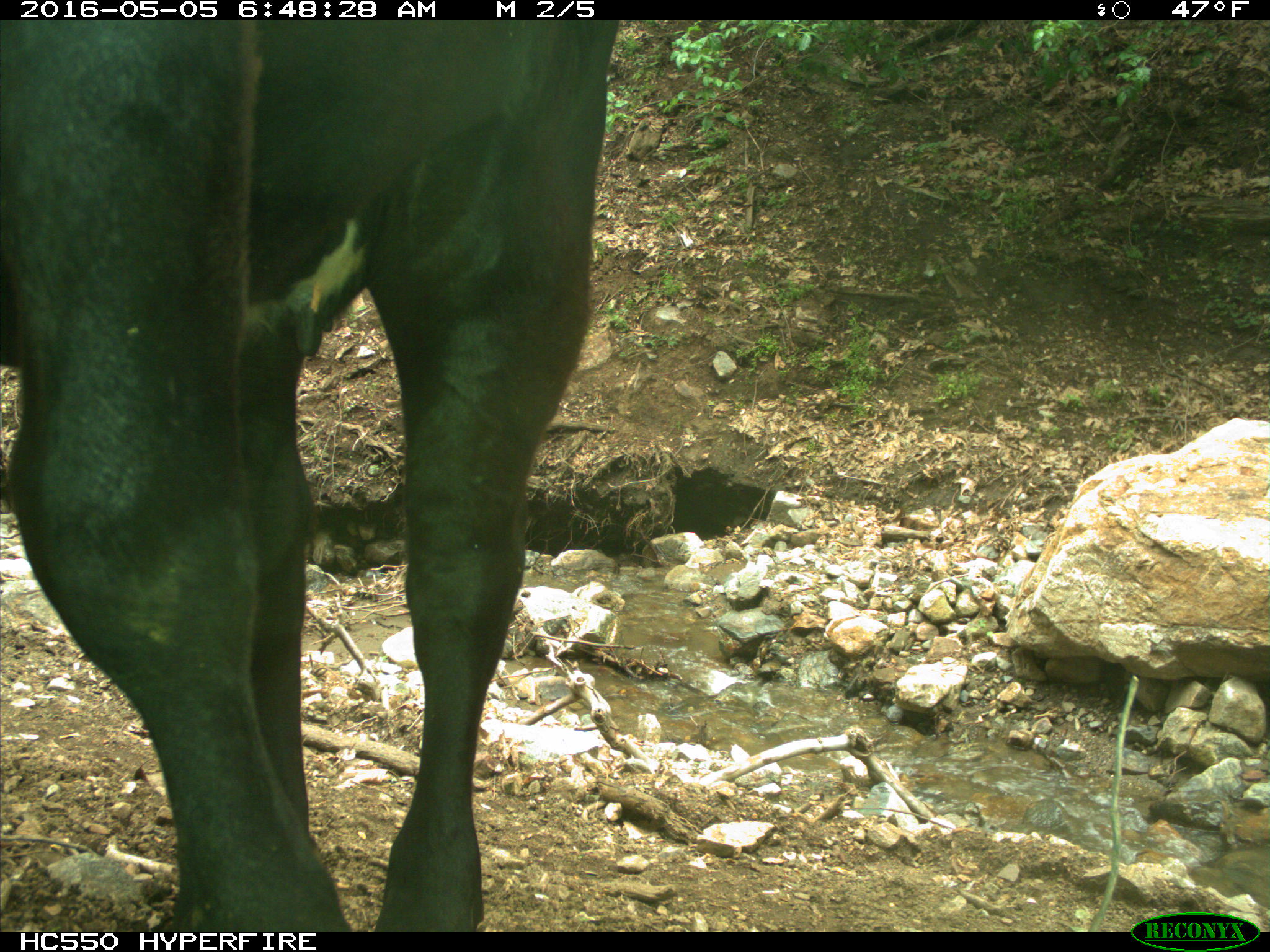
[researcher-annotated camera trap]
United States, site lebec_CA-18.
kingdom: Animalia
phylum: Chordata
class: Mammalia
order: Artiodactyla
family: Bovidae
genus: Bos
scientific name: Bos taurus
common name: domestic cow